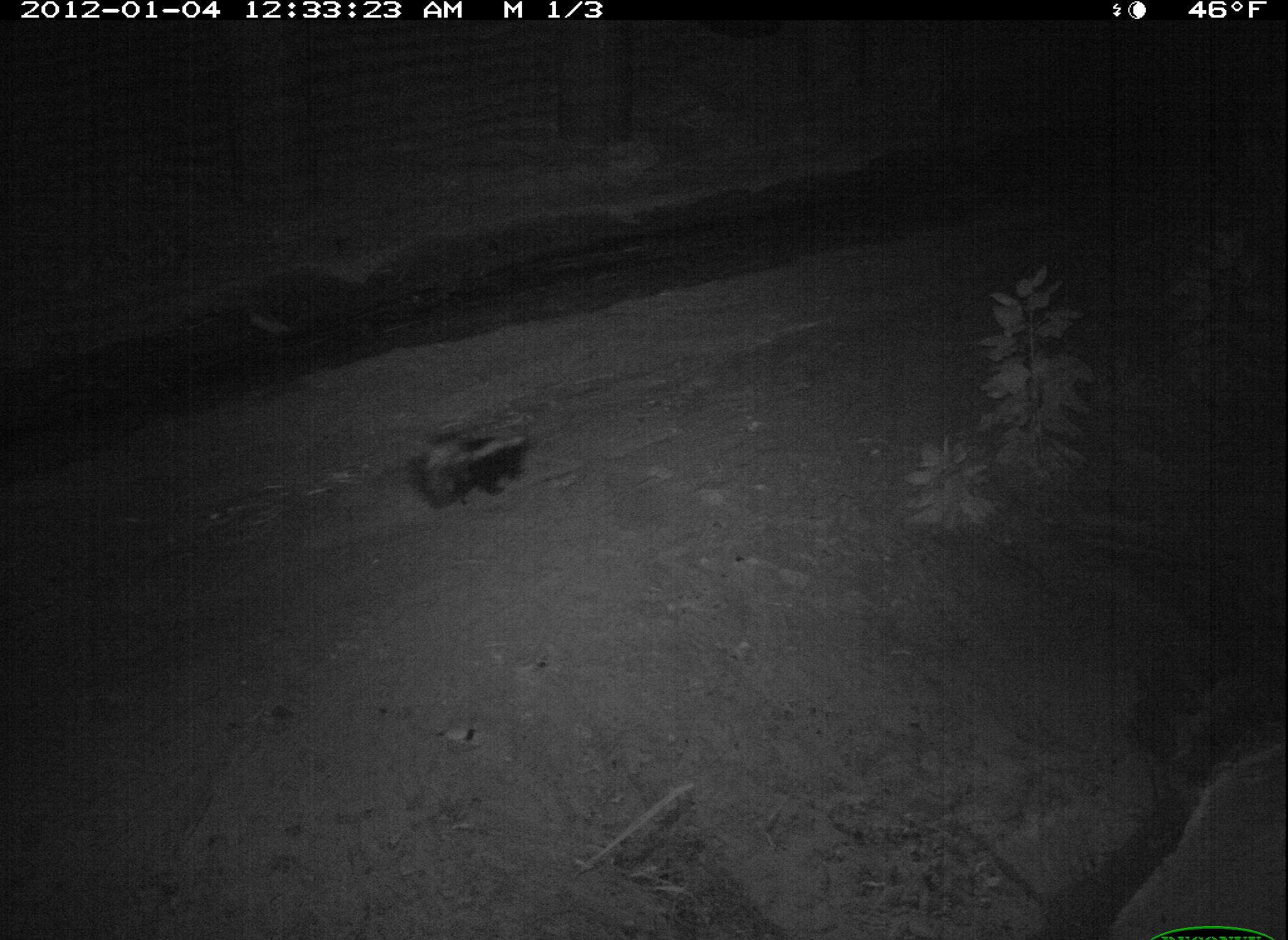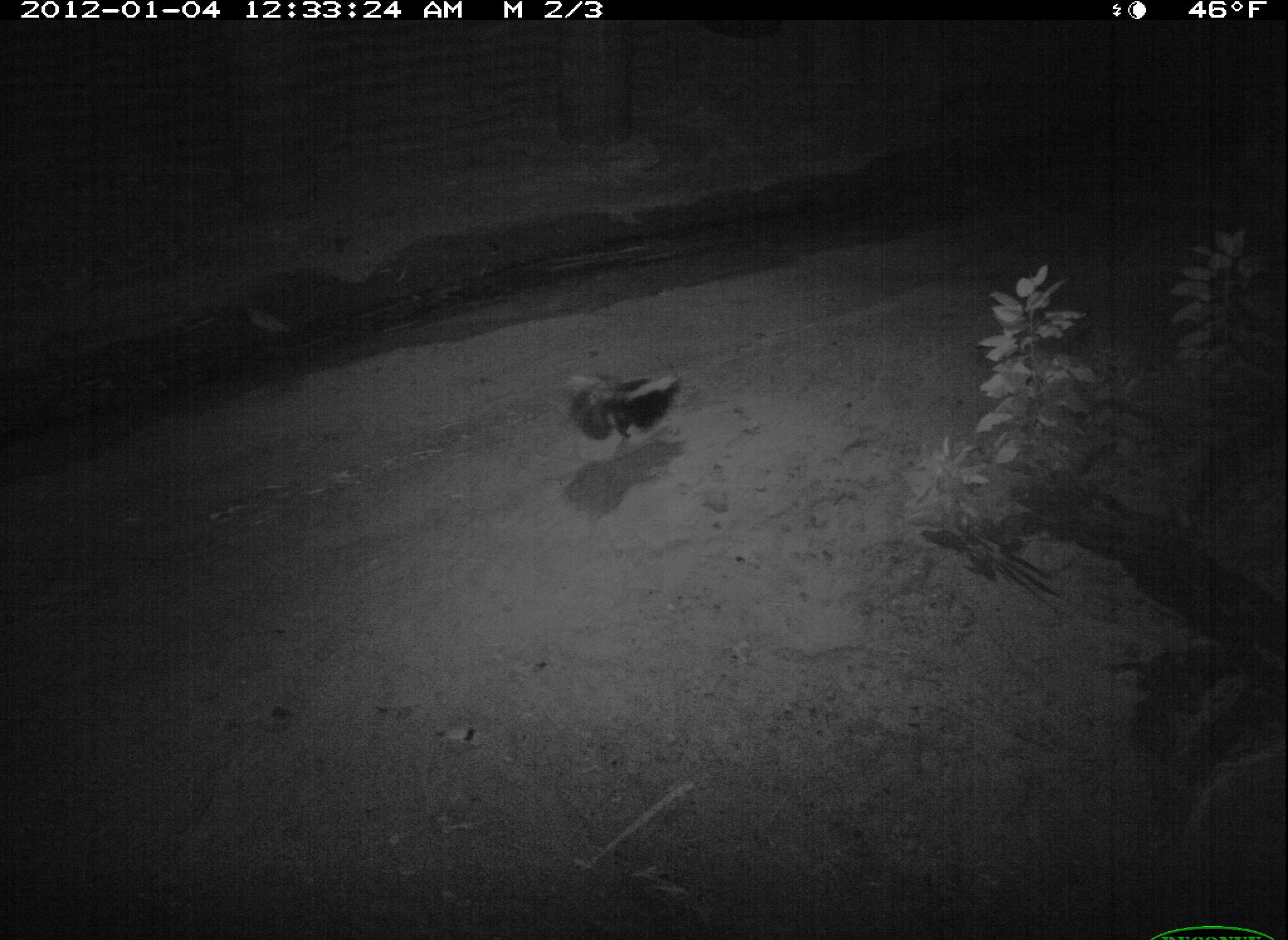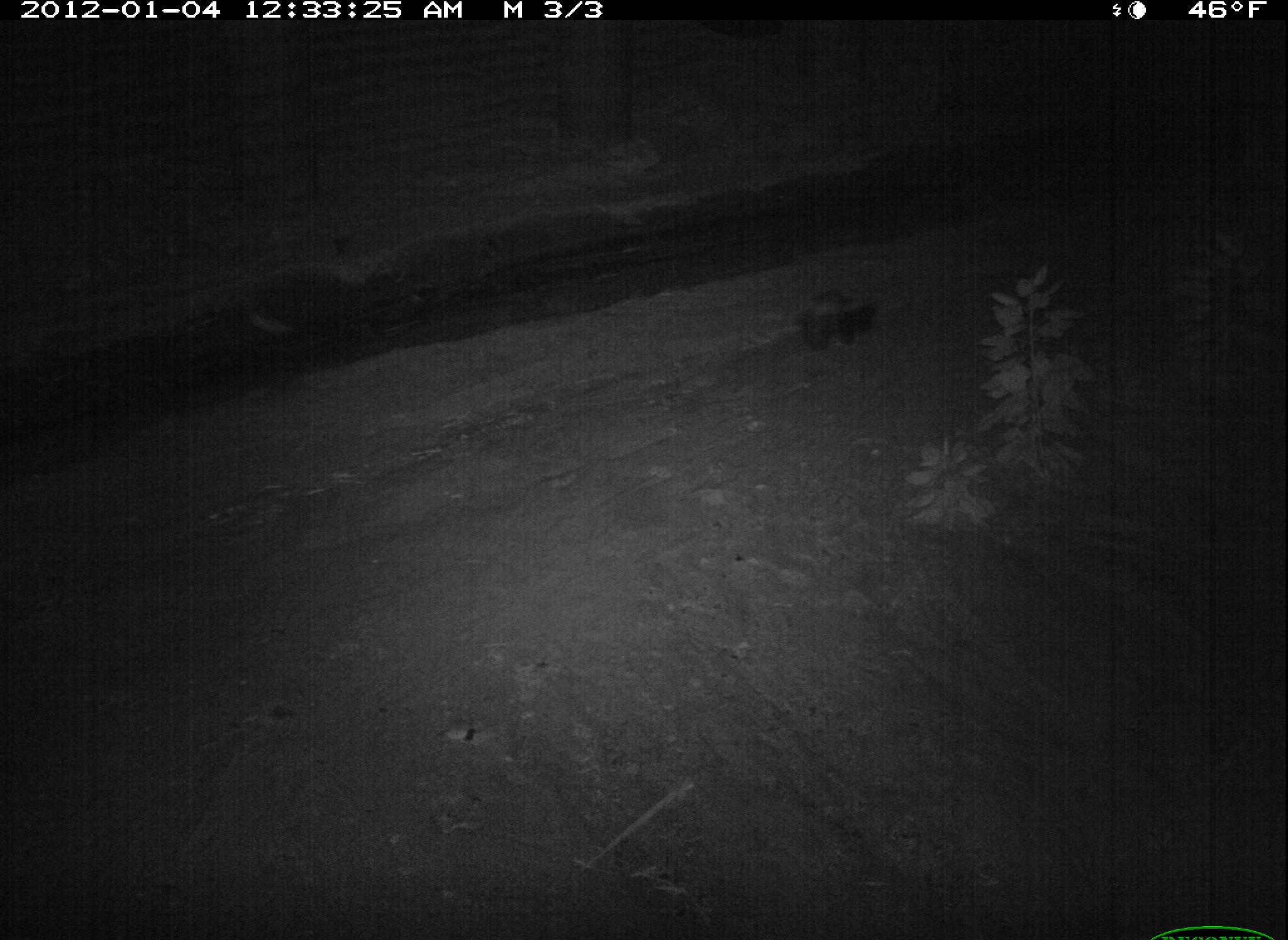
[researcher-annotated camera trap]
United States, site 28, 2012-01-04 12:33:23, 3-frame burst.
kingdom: Animalia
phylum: Chordata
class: Mammalia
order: Carnivora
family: Mephitidae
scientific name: Mephitidae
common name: skunk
Skunk (Mephitidae).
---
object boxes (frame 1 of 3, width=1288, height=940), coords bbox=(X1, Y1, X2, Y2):
skunk: bbox=(407, 398, 559, 515)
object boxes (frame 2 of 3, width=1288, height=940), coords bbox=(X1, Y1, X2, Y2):
skunk: bbox=(557, 356, 697, 456)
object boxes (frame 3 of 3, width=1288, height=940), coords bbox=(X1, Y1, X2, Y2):
skunk: bbox=(791, 274, 890, 359)